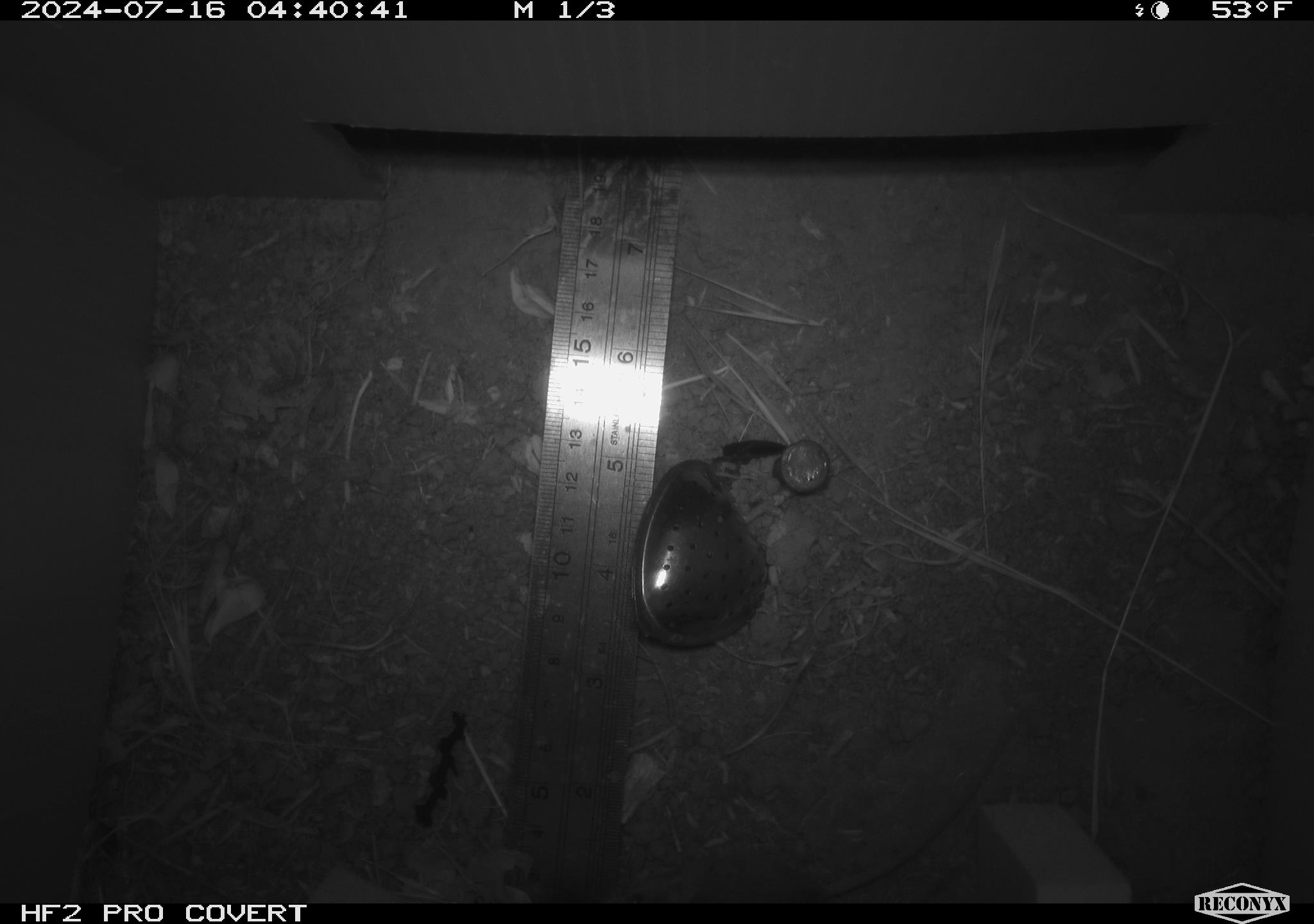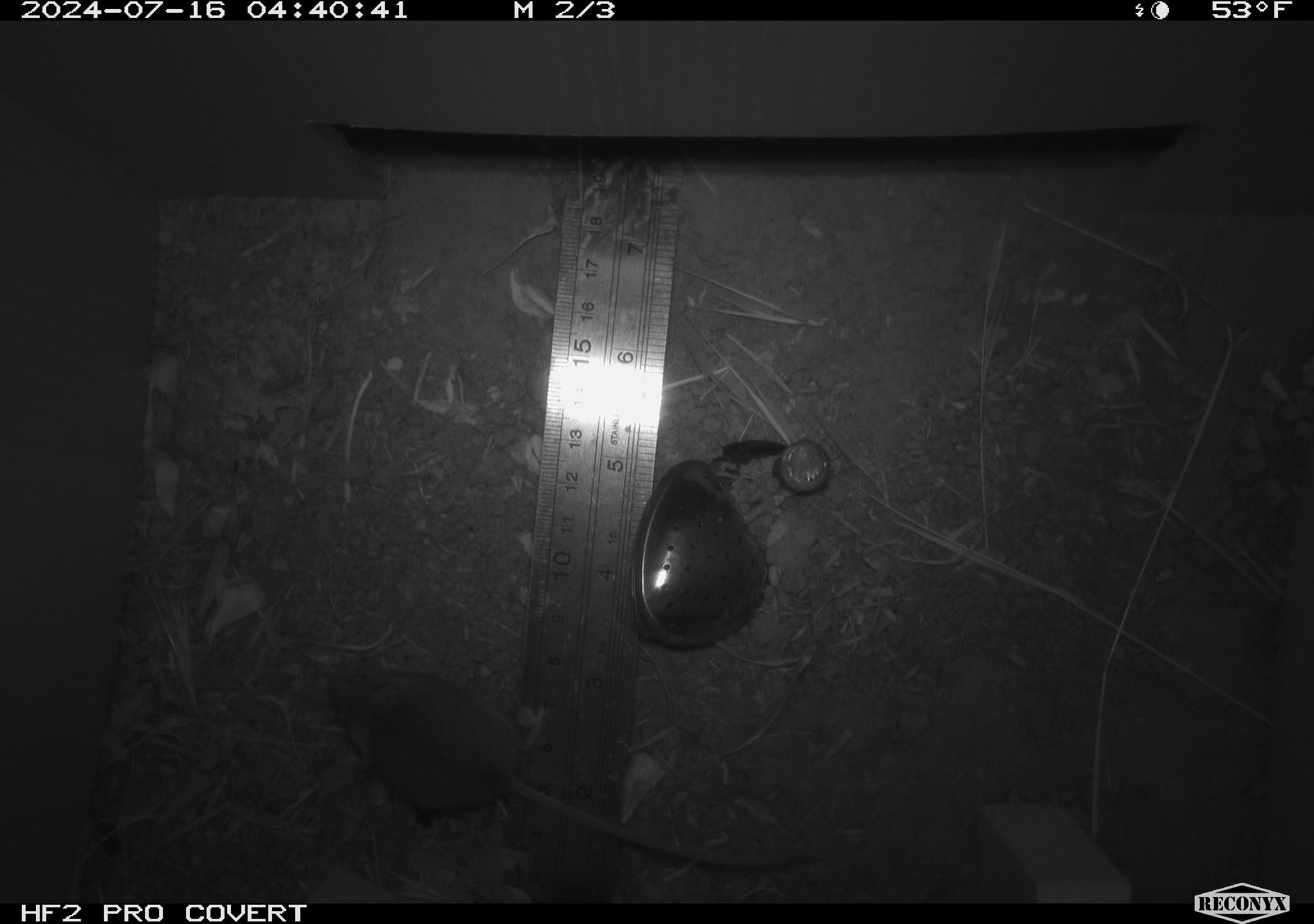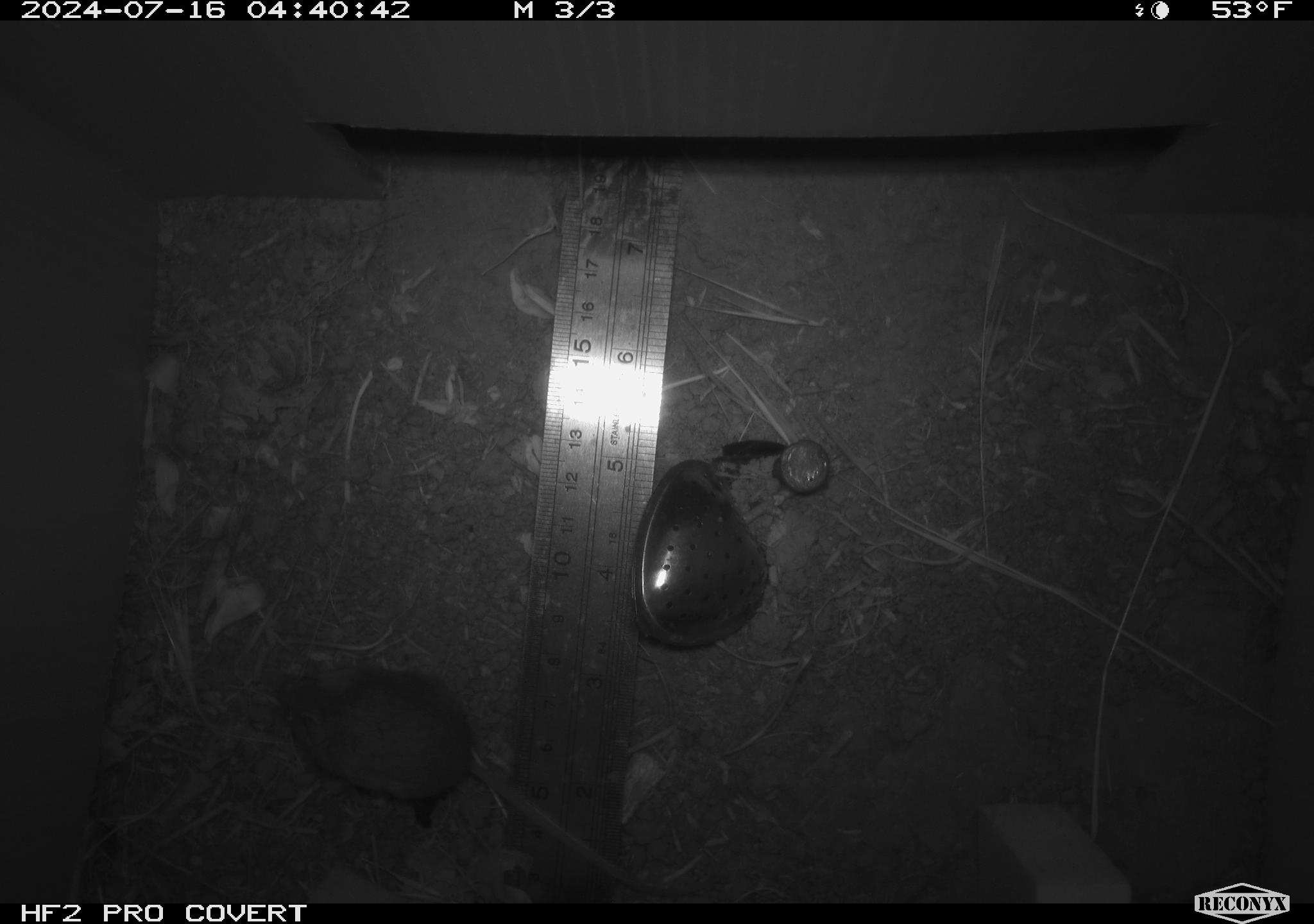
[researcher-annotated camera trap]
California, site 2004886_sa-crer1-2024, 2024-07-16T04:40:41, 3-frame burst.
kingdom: Animalia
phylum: Chordata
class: Mammalia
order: Rodentia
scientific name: Rodentia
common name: mouse species